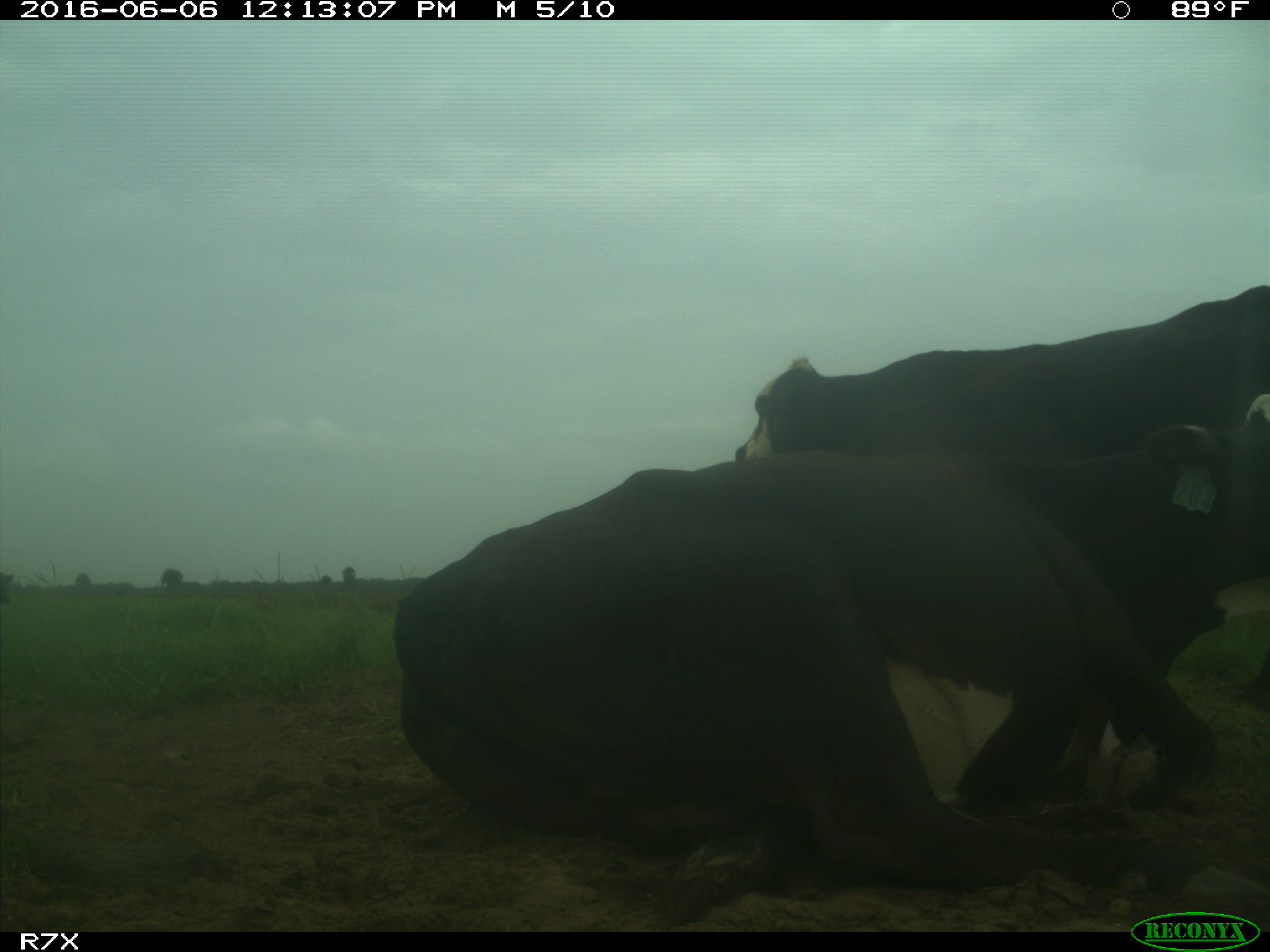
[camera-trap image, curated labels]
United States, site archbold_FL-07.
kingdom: Animalia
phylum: Chordata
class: Mammalia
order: Artiodactyla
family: Bovidae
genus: Bos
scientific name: Bos taurus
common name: domestic cow